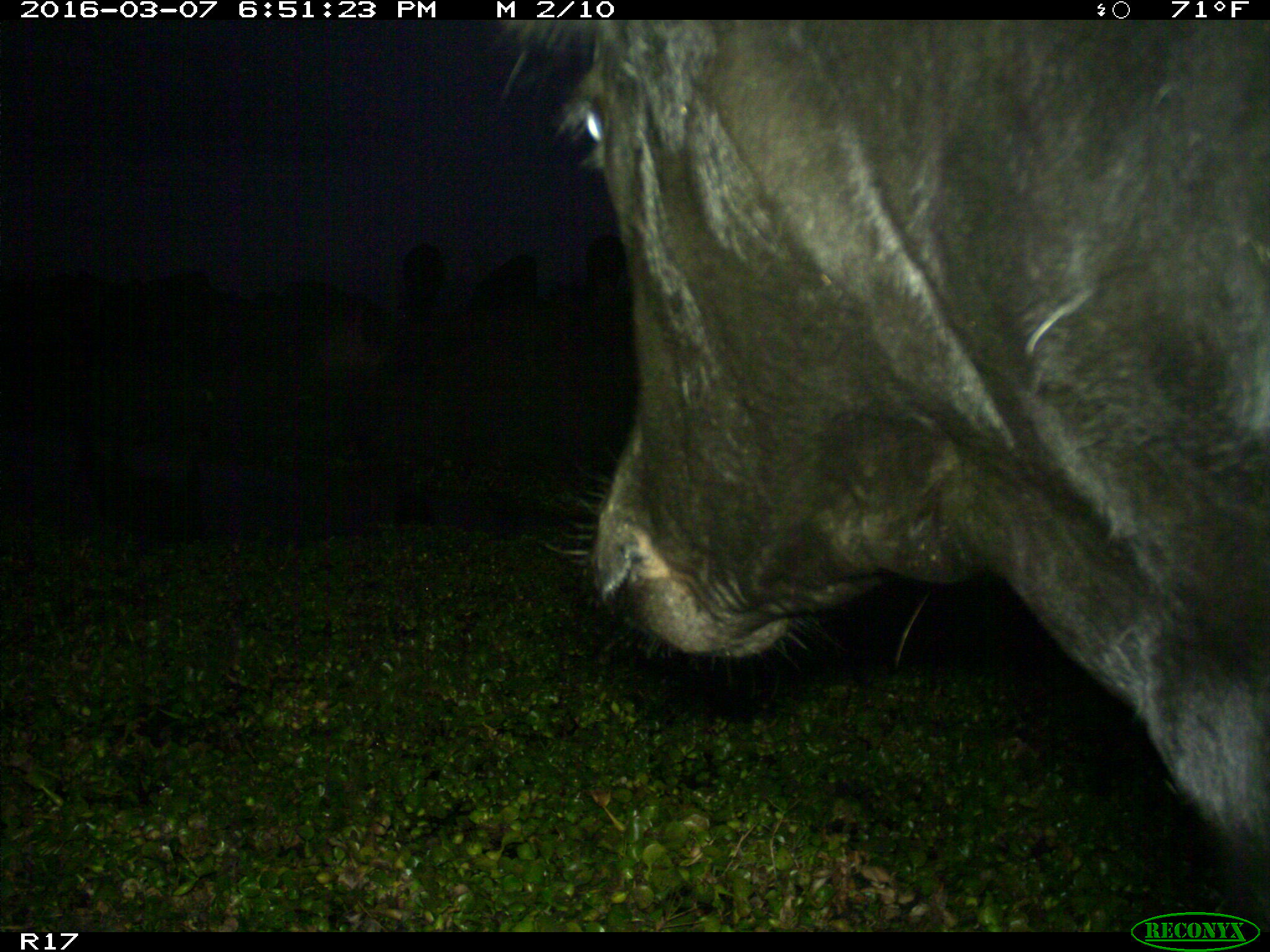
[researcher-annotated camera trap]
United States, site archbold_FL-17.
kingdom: Animalia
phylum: Chordata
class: Mammalia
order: Artiodactyla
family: Bovidae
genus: Bos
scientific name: Bos taurus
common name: domestic cow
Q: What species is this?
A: Bos taurus (domestic cow).